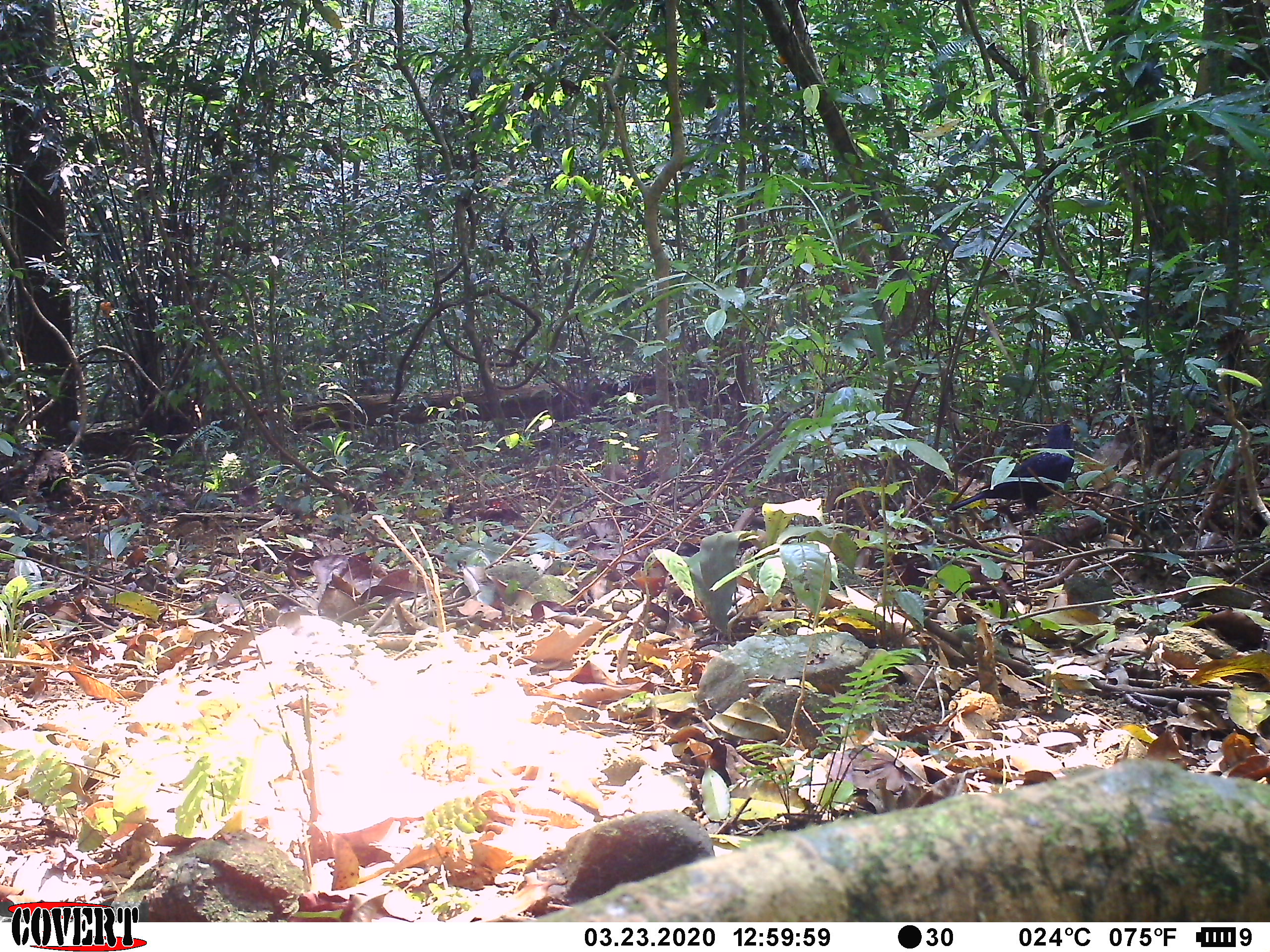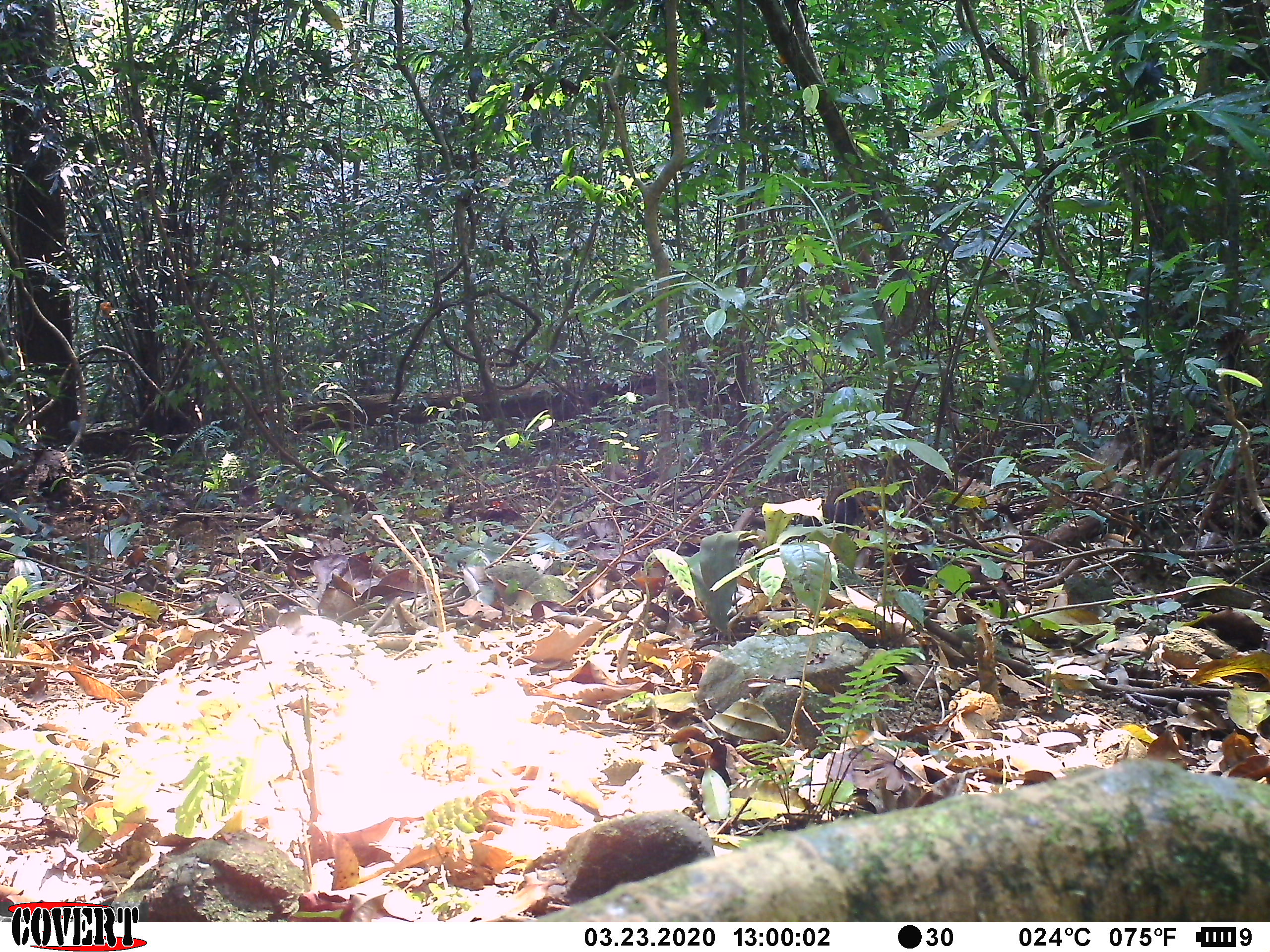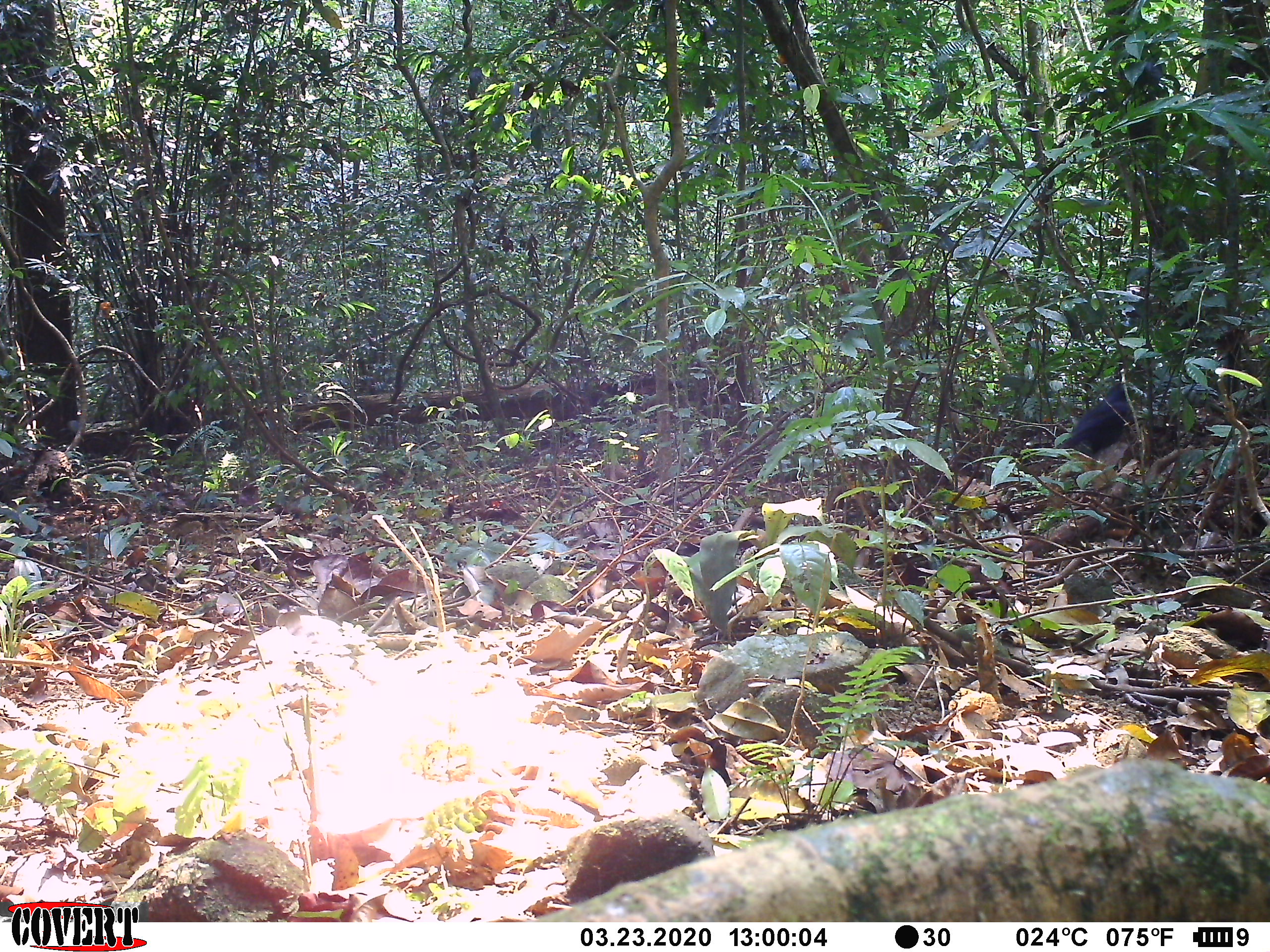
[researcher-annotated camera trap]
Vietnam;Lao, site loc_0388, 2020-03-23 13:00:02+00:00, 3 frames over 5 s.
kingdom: Animalia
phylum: Chordata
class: Aves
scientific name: Aves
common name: bird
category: unidentified bird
Unidentified bird (bird) (Aves). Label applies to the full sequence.